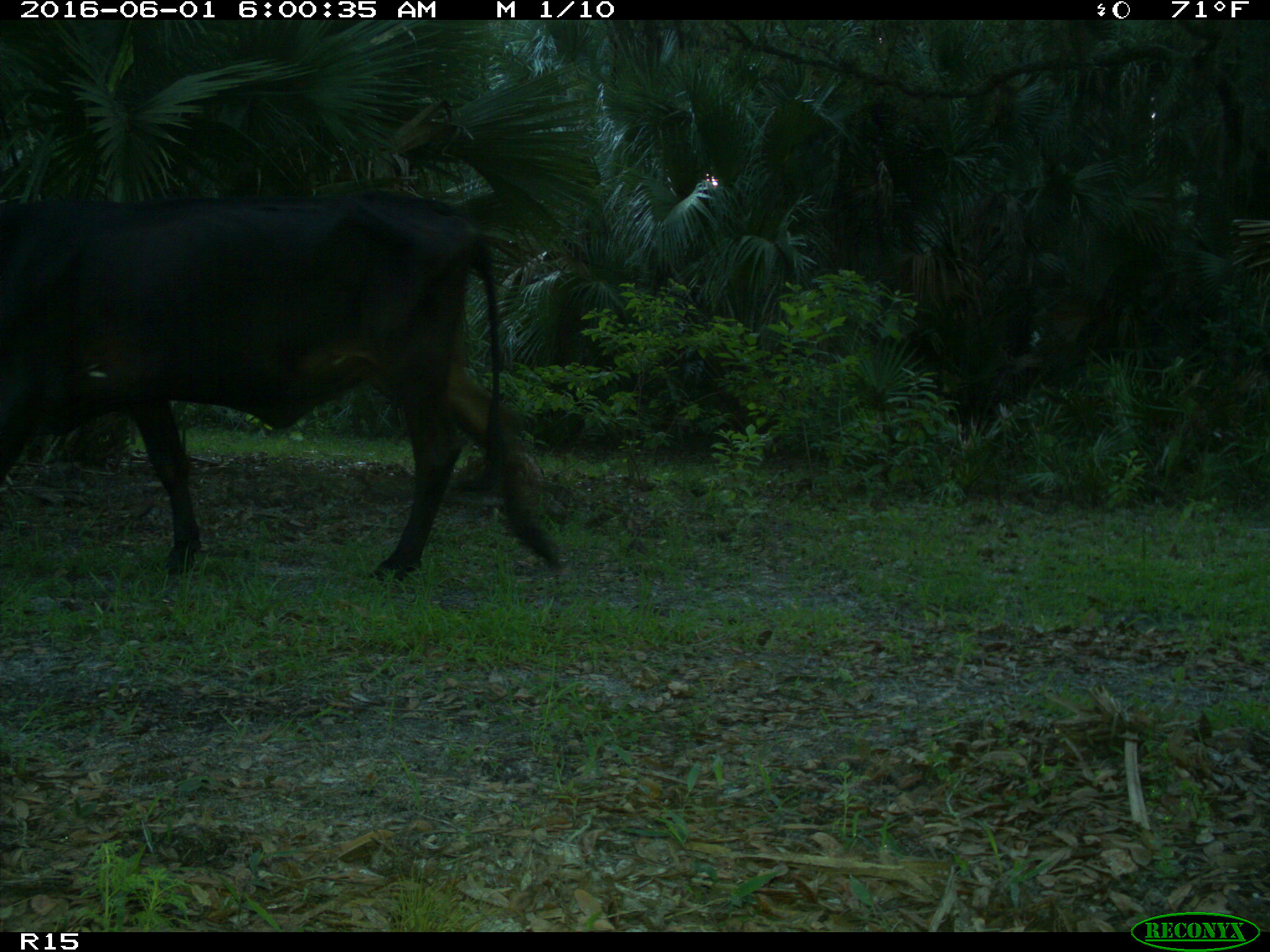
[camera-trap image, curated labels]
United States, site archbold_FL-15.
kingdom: Animalia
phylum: Chordata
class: Mammalia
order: Artiodactyla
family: Bovidae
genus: Bos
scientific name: Bos taurus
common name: domestic cow